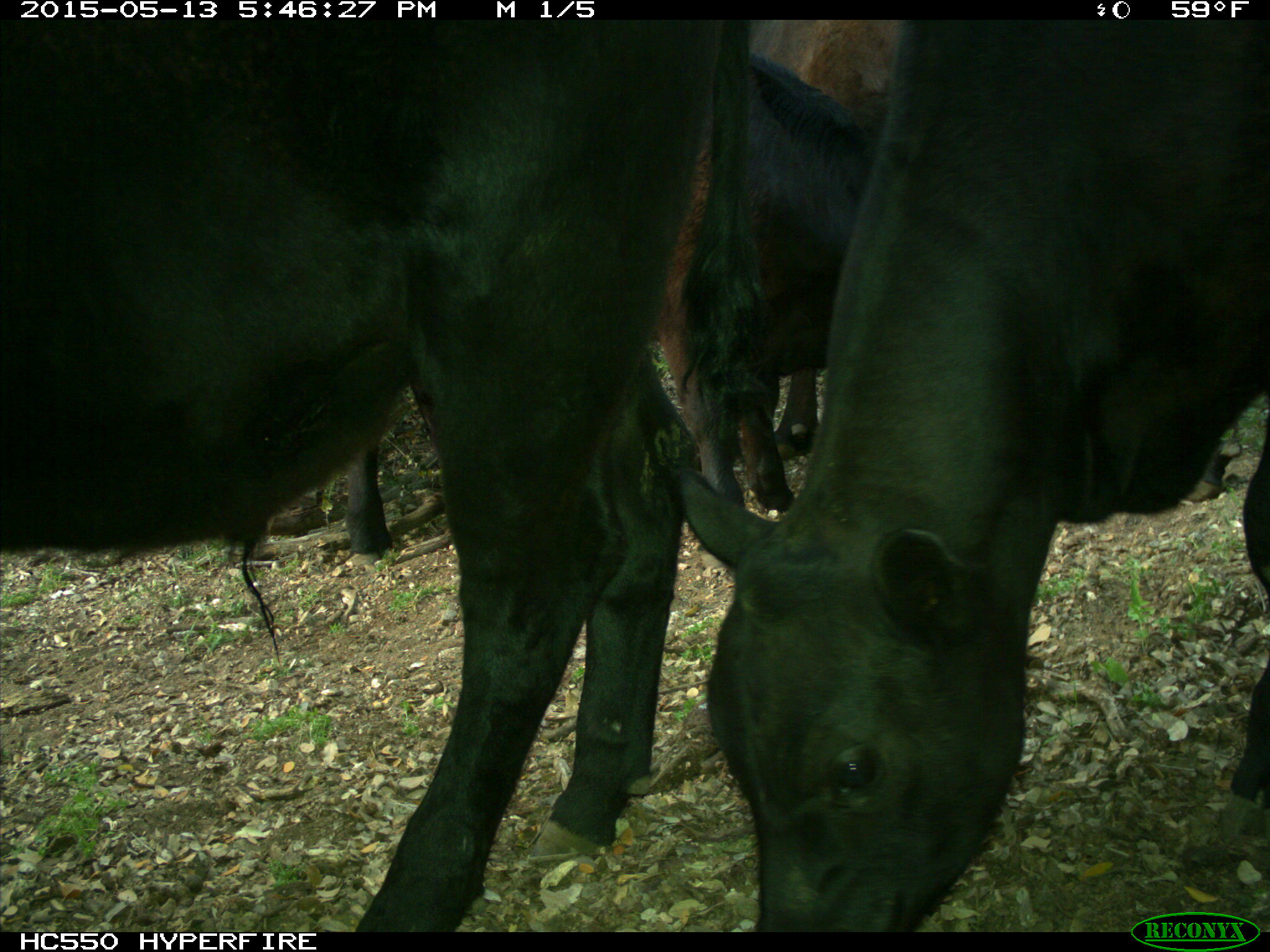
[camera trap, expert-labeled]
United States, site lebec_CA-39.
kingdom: Animalia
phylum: Chordata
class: Mammalia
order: Artiodactyla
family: Bovidae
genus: Bos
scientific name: Bos taurus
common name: domestic cow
Bos taurus (domestic cow).